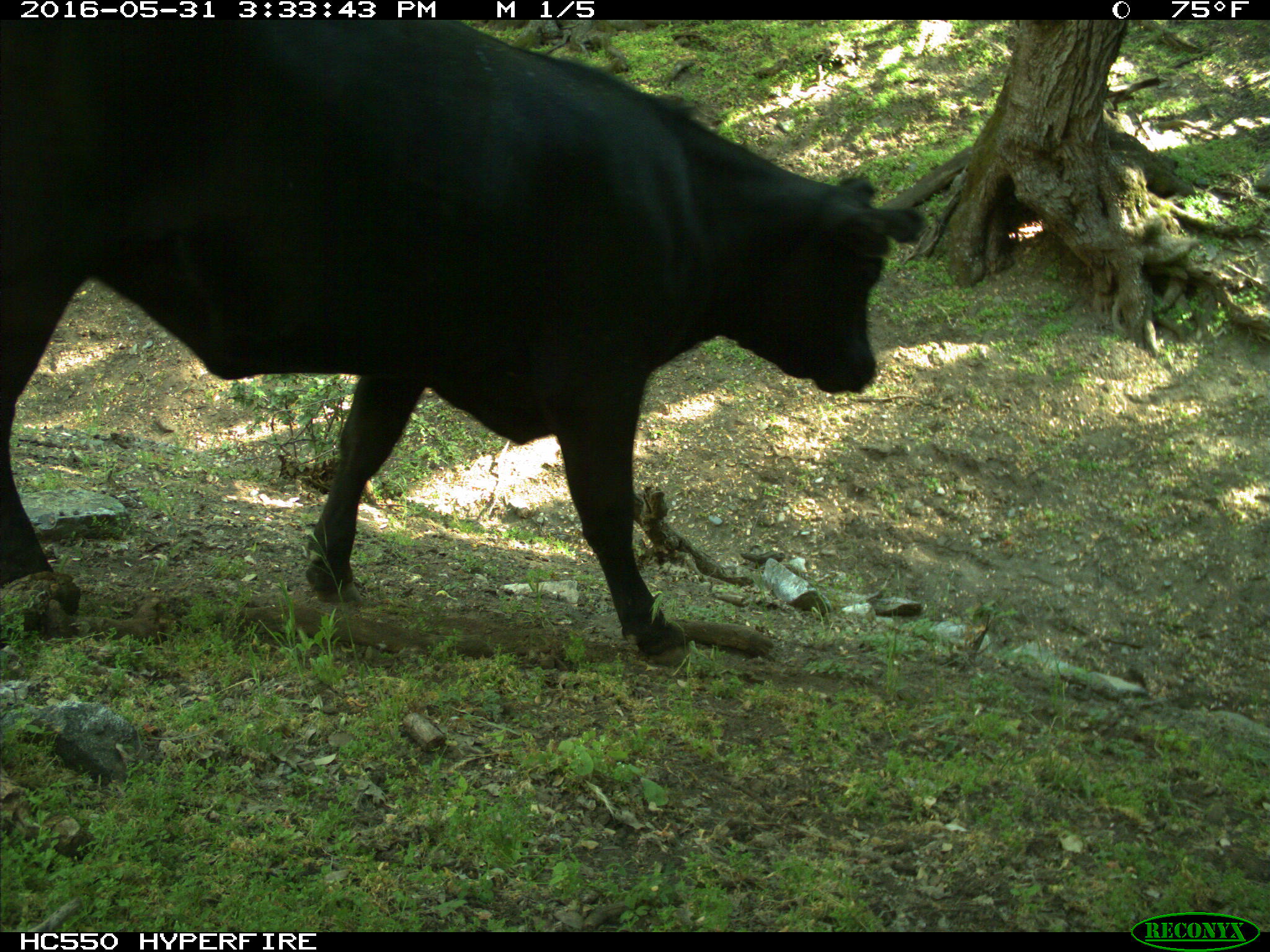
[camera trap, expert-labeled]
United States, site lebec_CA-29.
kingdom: Animalia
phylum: Chordata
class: Mammalia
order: Artiodactyla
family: Bovidae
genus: Bos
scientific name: Bos taurus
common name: domestic cow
Bos taurus (domestic cow).